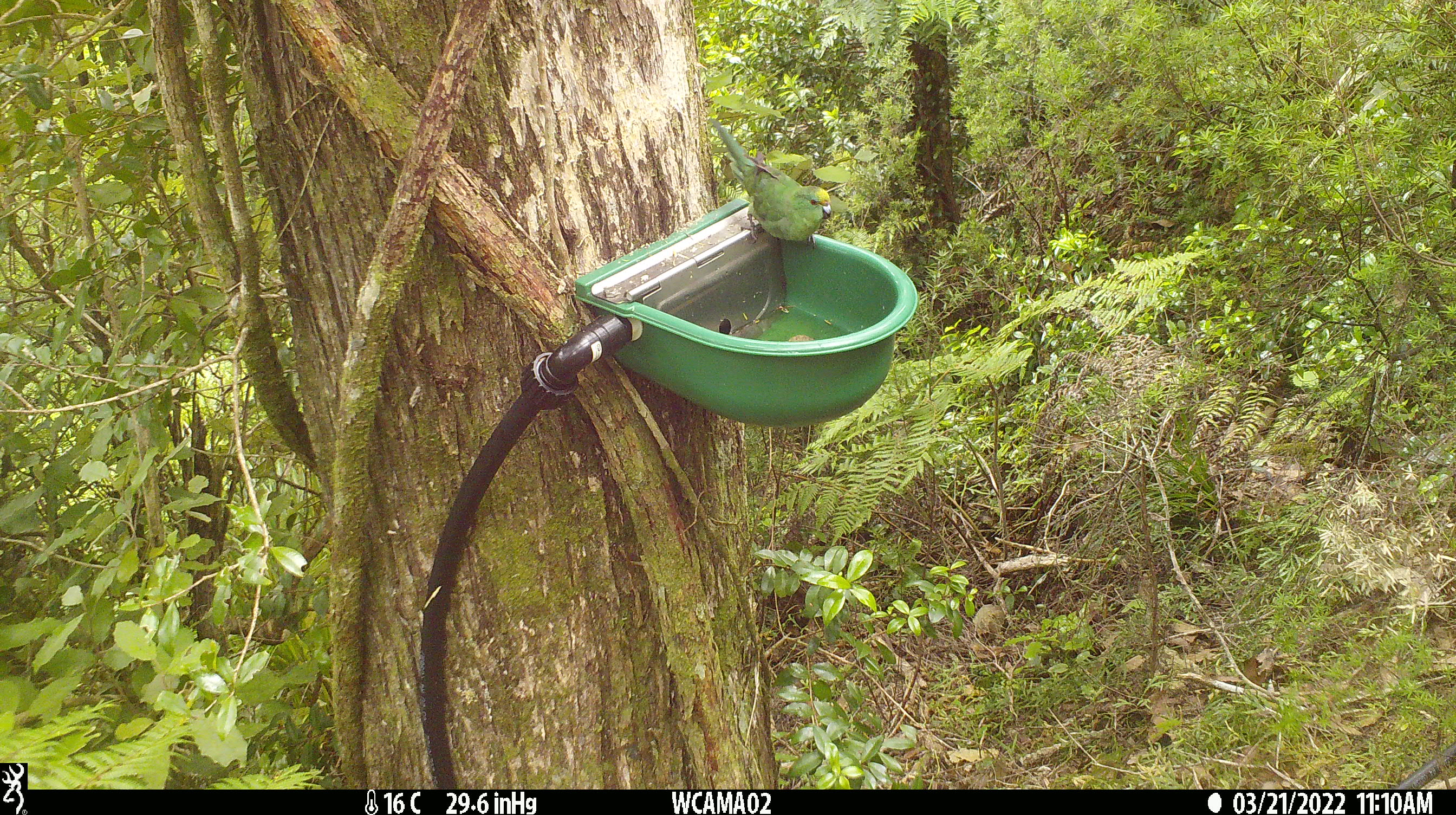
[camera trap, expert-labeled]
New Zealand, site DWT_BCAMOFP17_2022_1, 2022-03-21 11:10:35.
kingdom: Animalia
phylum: Chordata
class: Aves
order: Psittaciformes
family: Psittaculidae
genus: Cyanoramphus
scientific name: Cyanoramphus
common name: parakeet